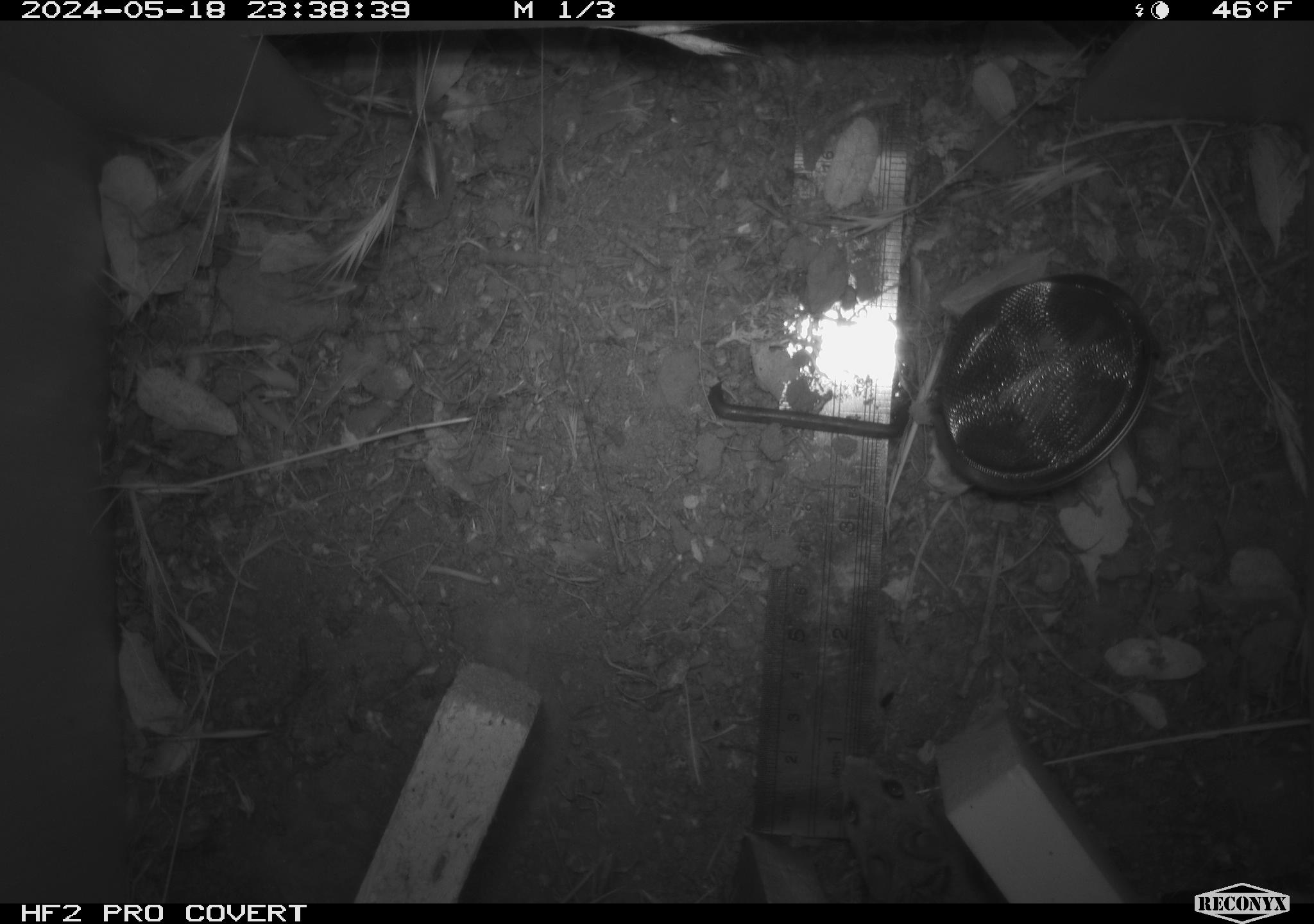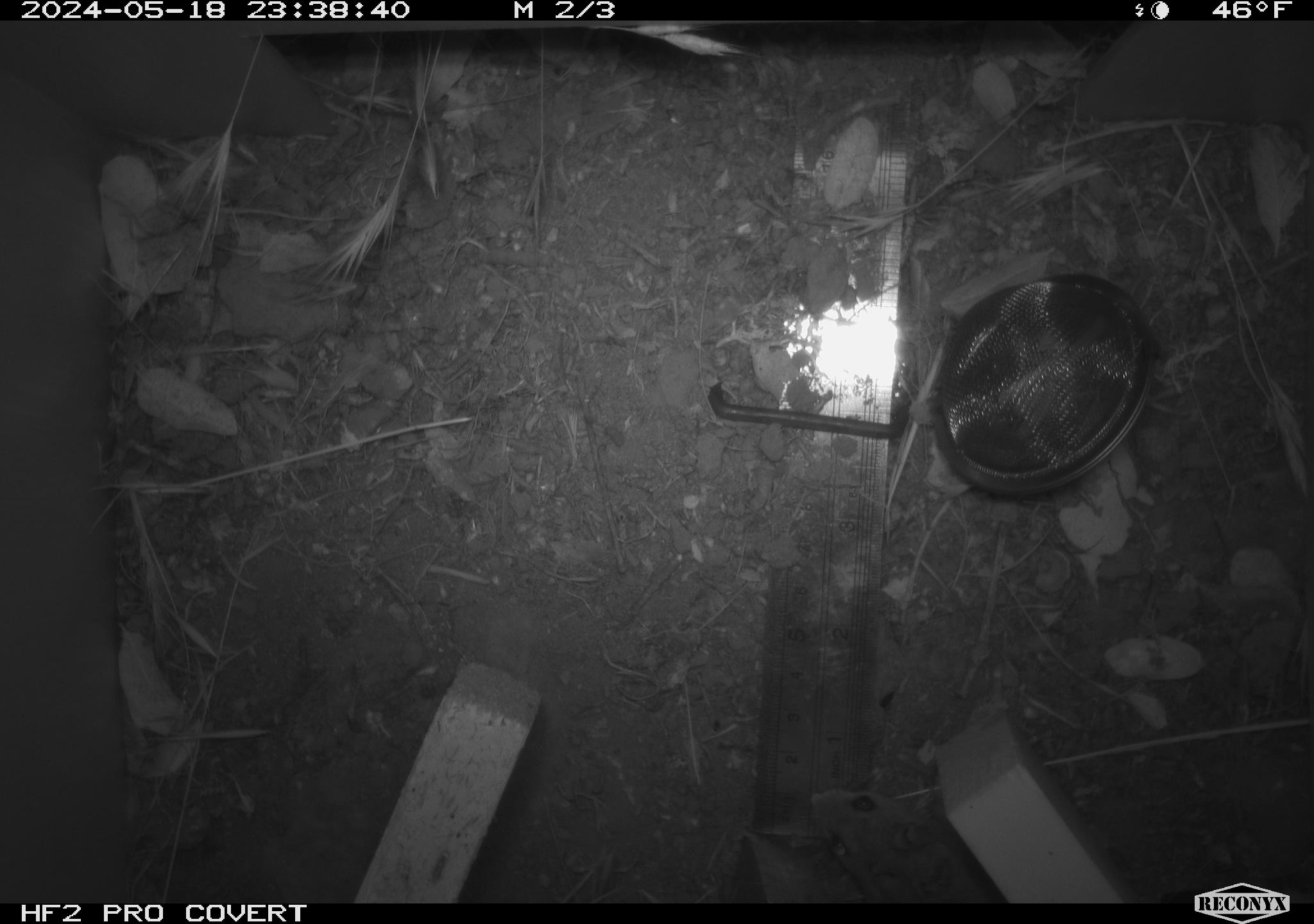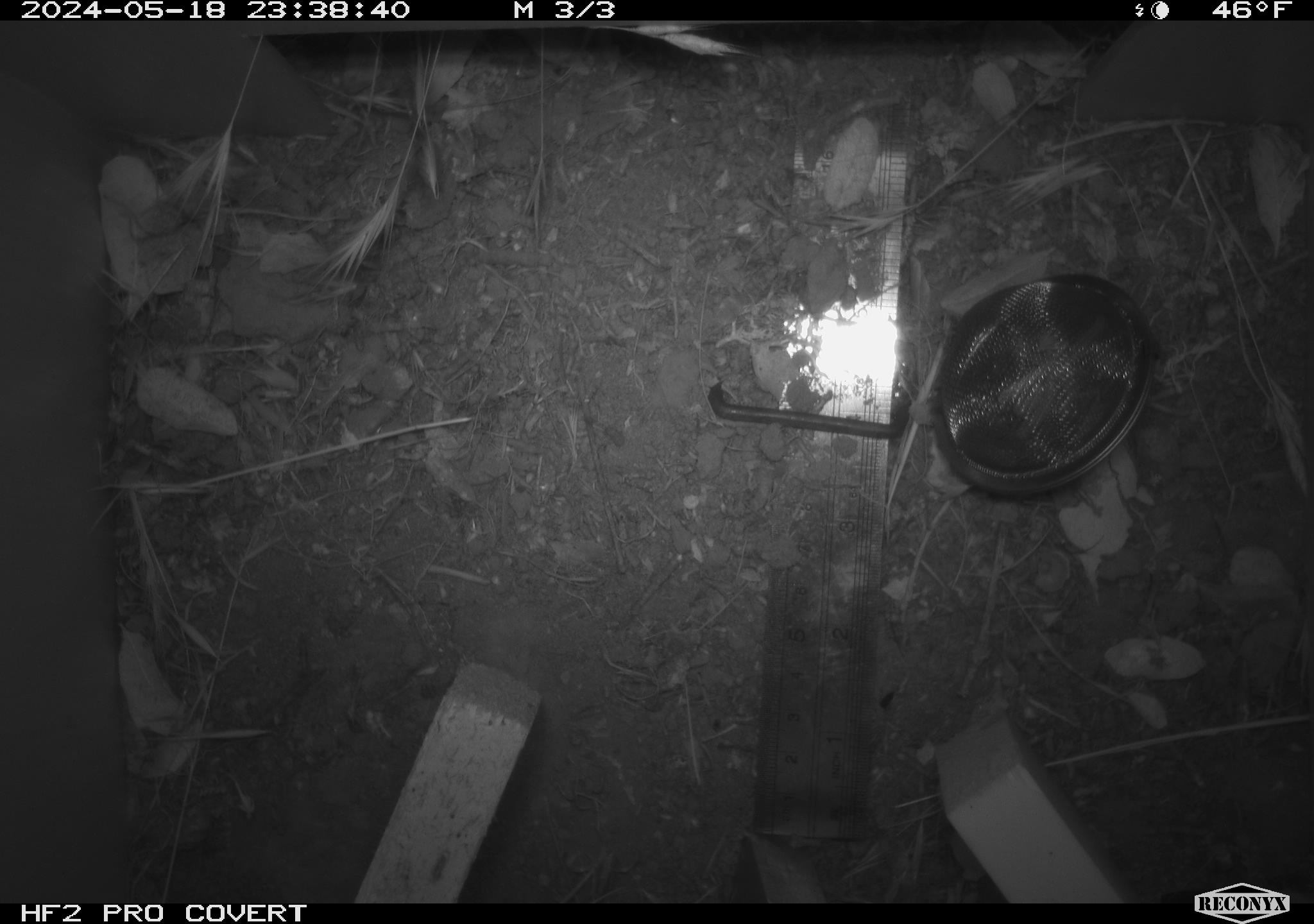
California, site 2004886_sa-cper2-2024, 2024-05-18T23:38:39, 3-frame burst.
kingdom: Animalia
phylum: Chordata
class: Mammalia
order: Rodentia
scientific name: Rodentia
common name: rodent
Rodent (Rodentia).